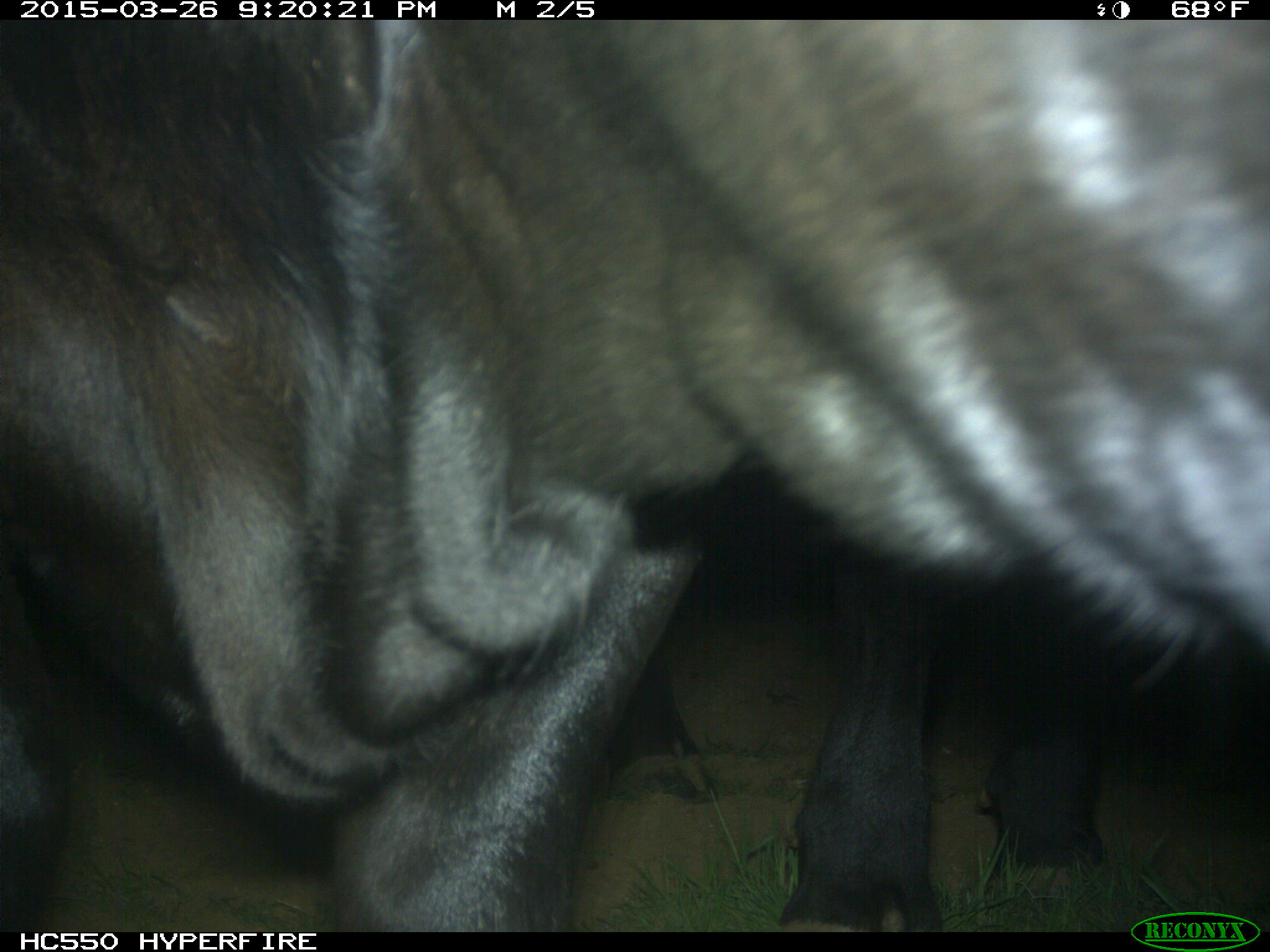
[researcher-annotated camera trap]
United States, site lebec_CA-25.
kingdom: Animalia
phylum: Chordata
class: Mammalia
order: Artiodactyla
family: Bovidae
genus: Bos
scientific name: Bos taurus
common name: domestic cow